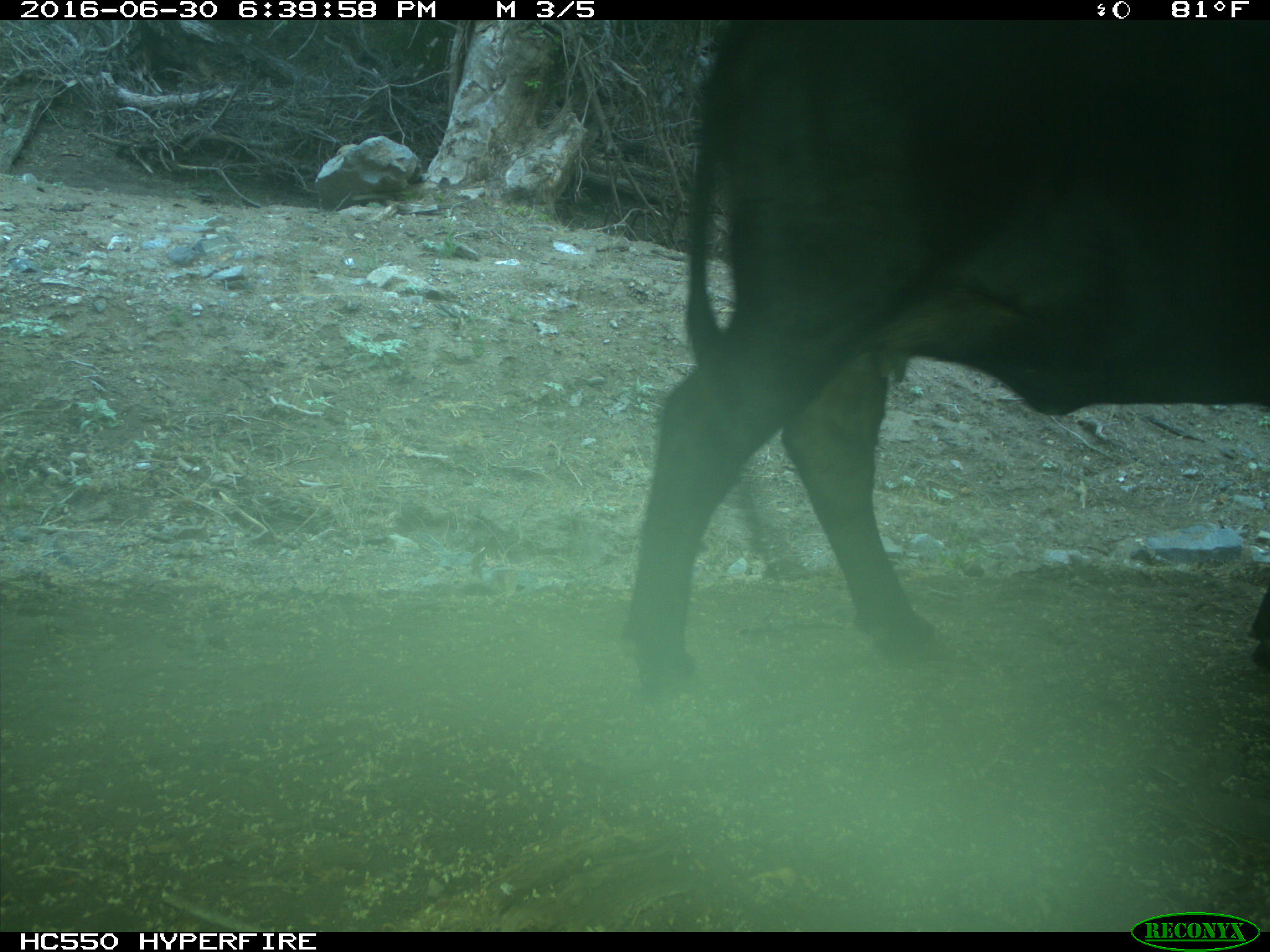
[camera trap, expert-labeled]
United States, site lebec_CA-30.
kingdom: Animalia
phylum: Chordata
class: Mammalia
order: Artiodactyla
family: Bovidae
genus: Bos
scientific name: Bos taurus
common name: domestic cow